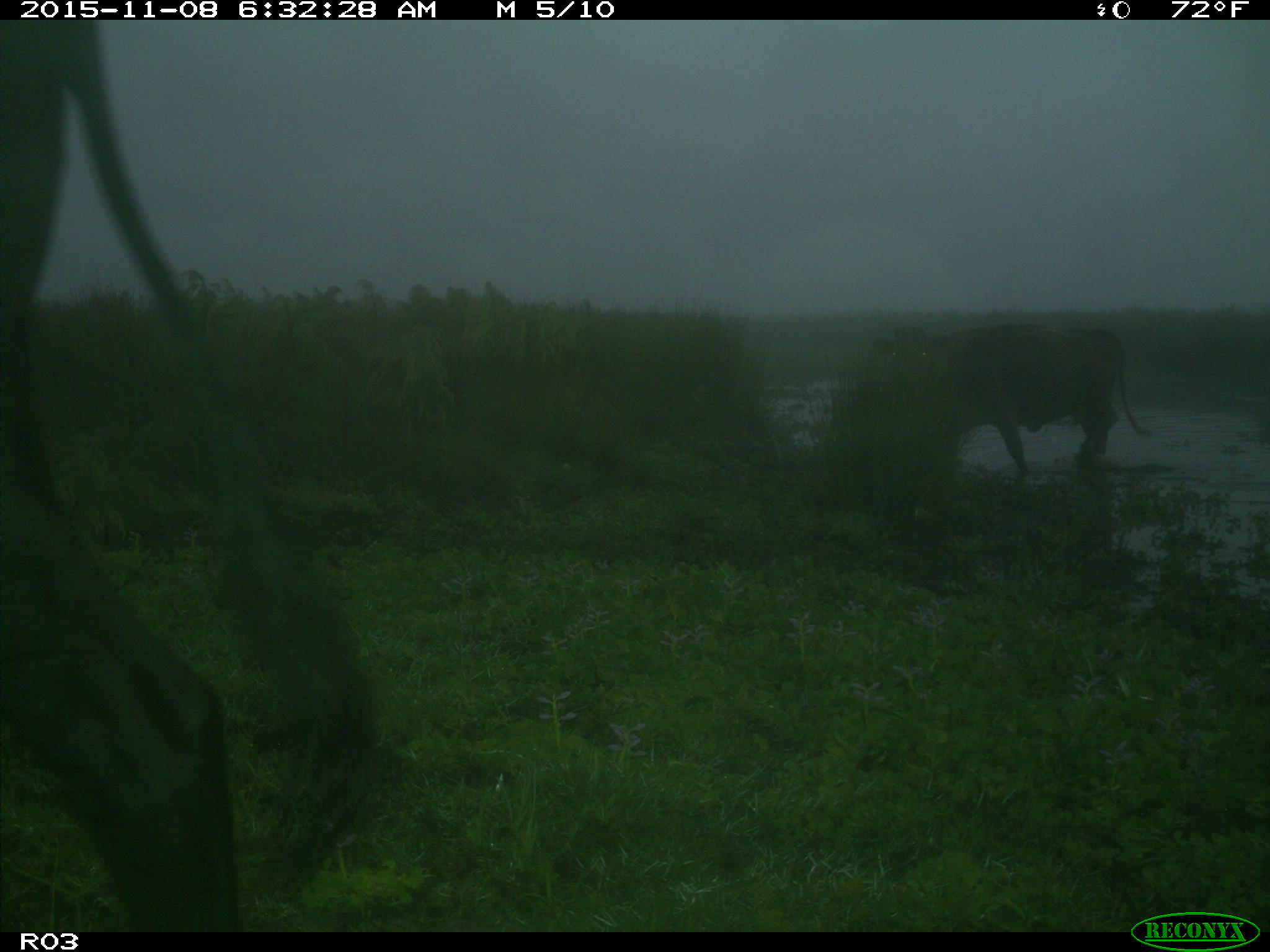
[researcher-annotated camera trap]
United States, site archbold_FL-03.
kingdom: Animalia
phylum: Chordata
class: Mammalia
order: Artiodactyla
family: Bovidae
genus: Bos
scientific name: Bos taurus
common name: domestic cow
Bos taurus (domestic cow).